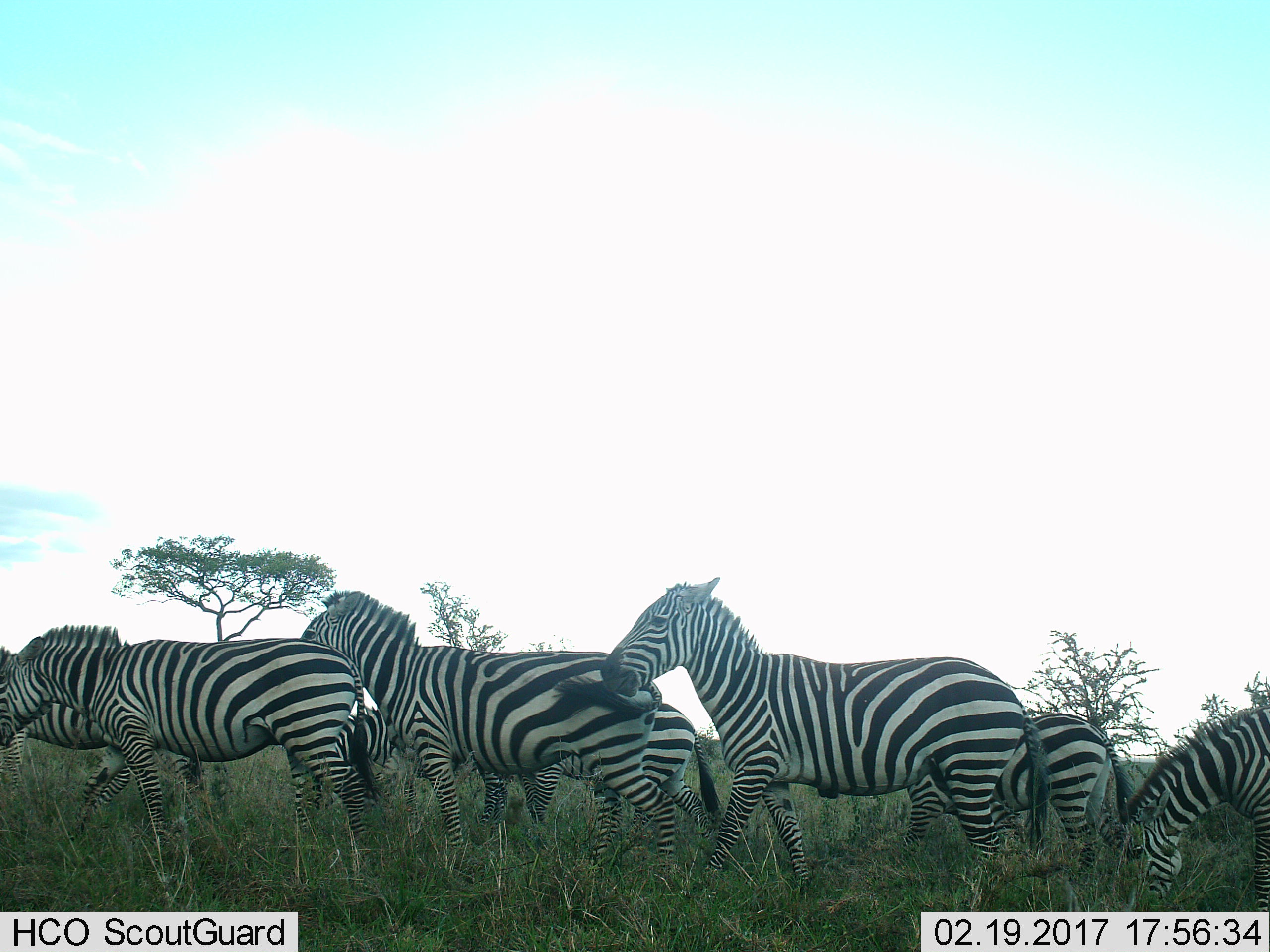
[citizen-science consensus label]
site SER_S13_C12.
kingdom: Animalia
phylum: Chordata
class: Mammalia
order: Perissodactyla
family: Equidae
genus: Equus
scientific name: Equus quagga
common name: plains zebra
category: zebraplains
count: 10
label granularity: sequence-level